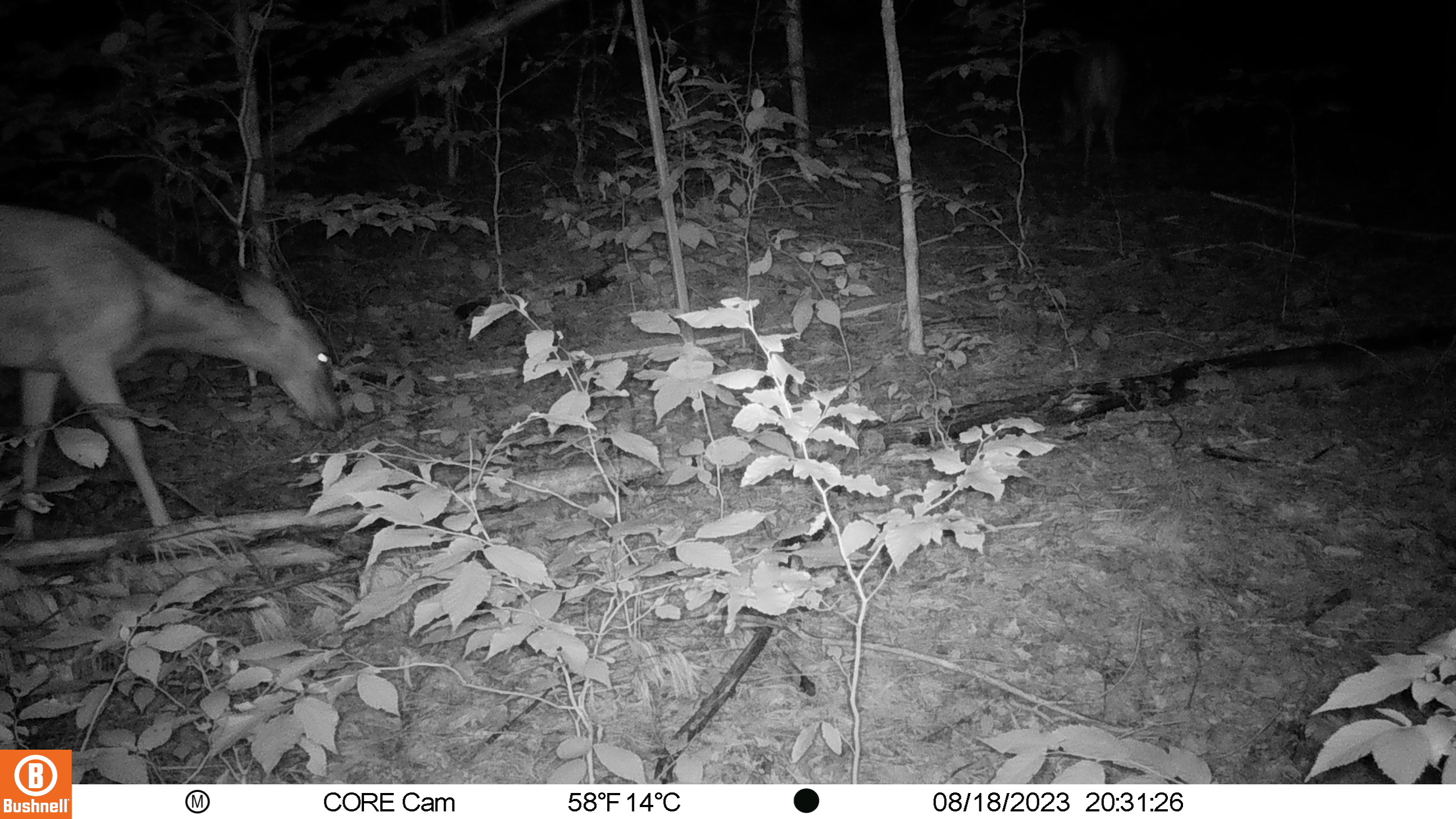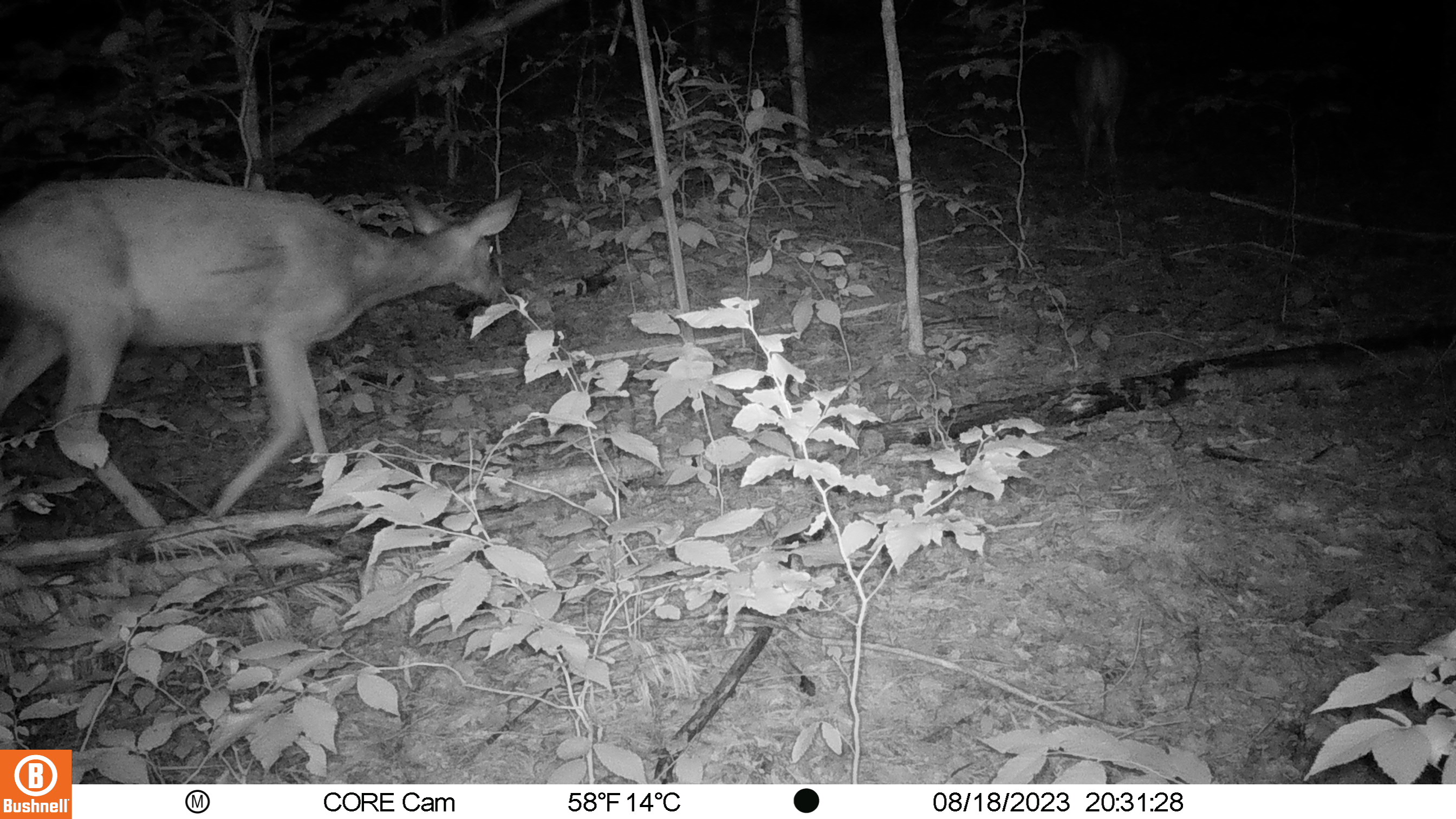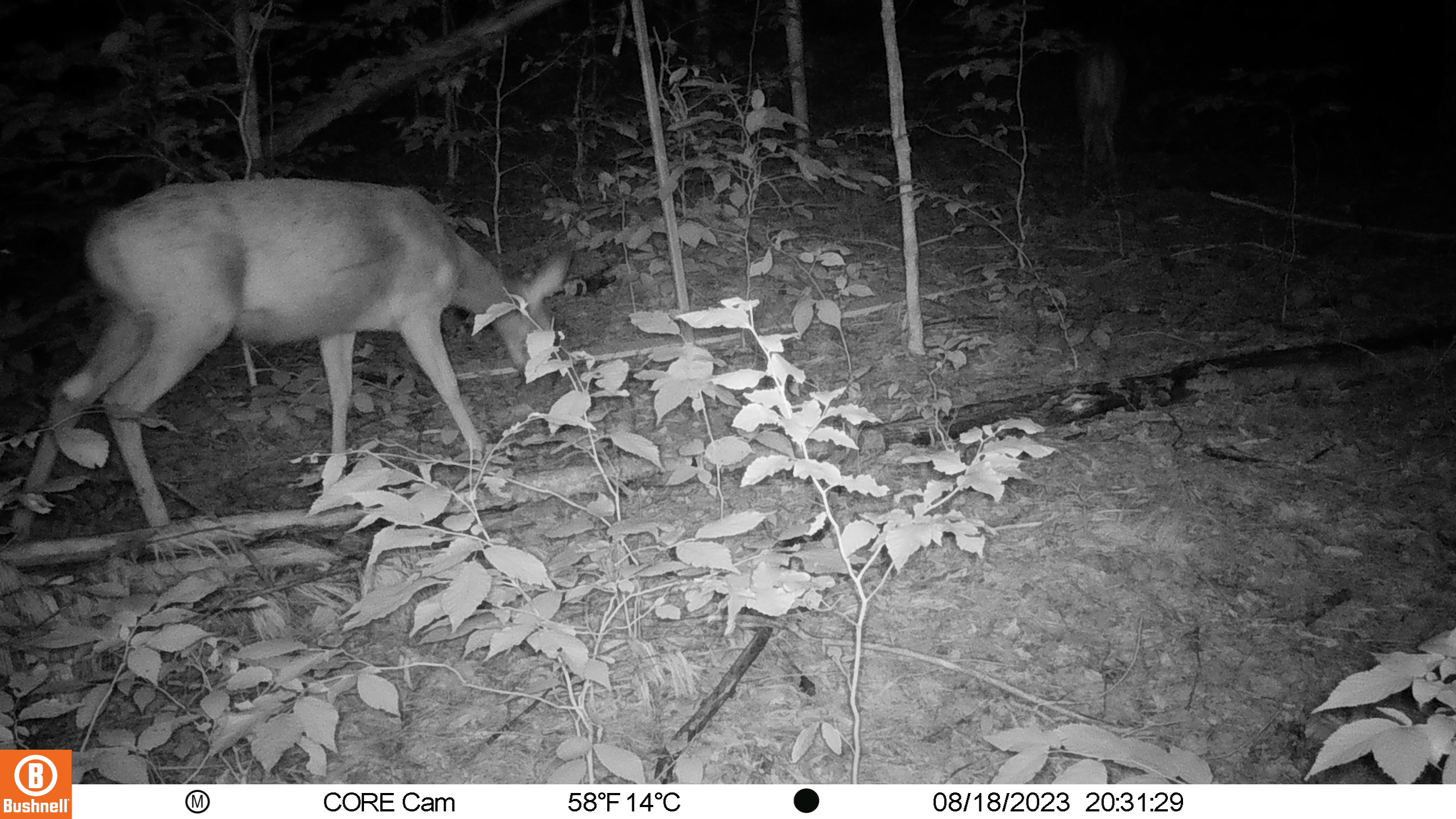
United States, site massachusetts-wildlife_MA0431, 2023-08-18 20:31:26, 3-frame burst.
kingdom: Animalia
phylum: Chordata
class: Mammalia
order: Artiodactyla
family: Cervidae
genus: Odocoileus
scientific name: Odocoileus virginianus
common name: white-tailed deer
White-tailed deer (Odocoileus virginianus).